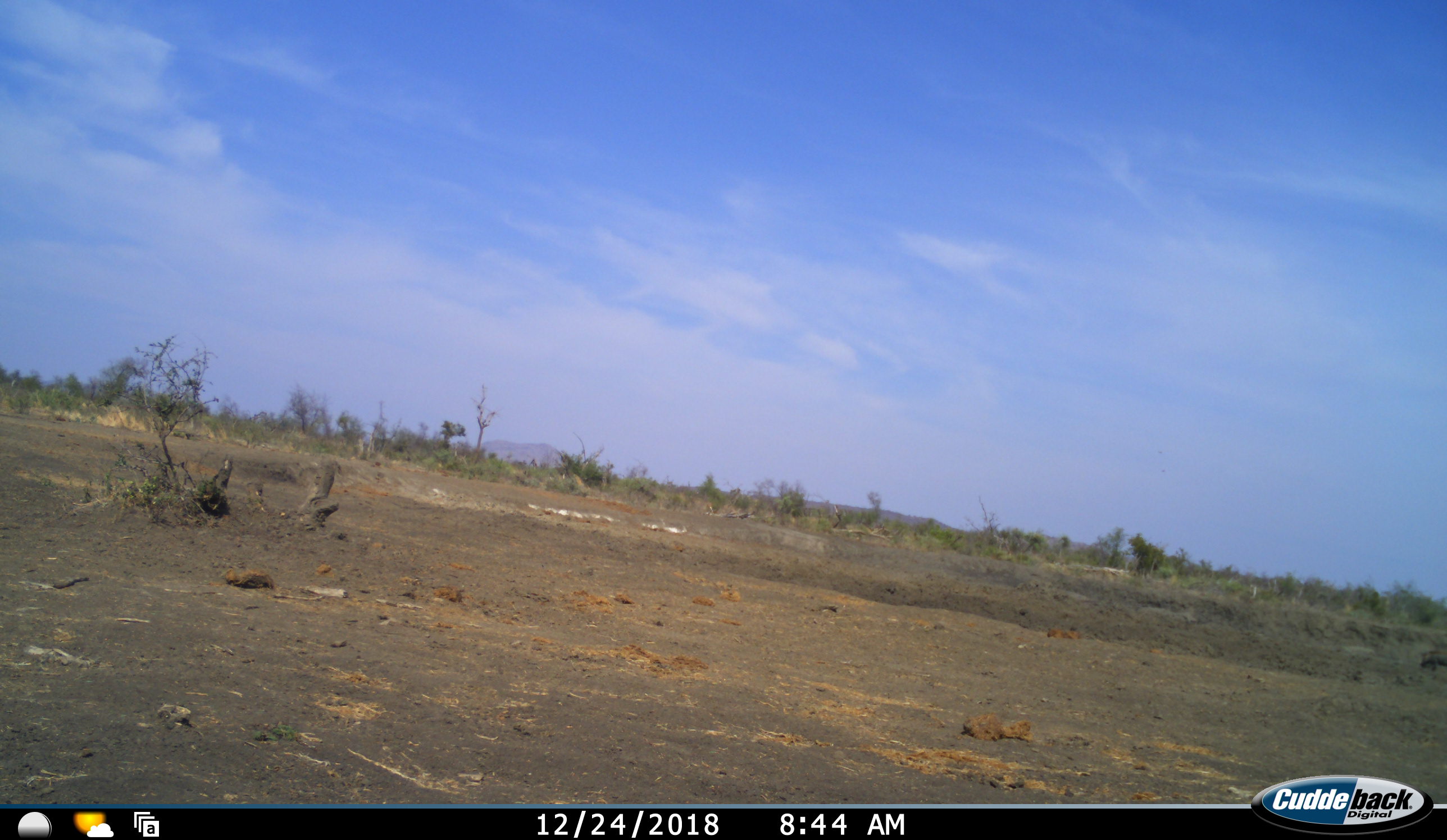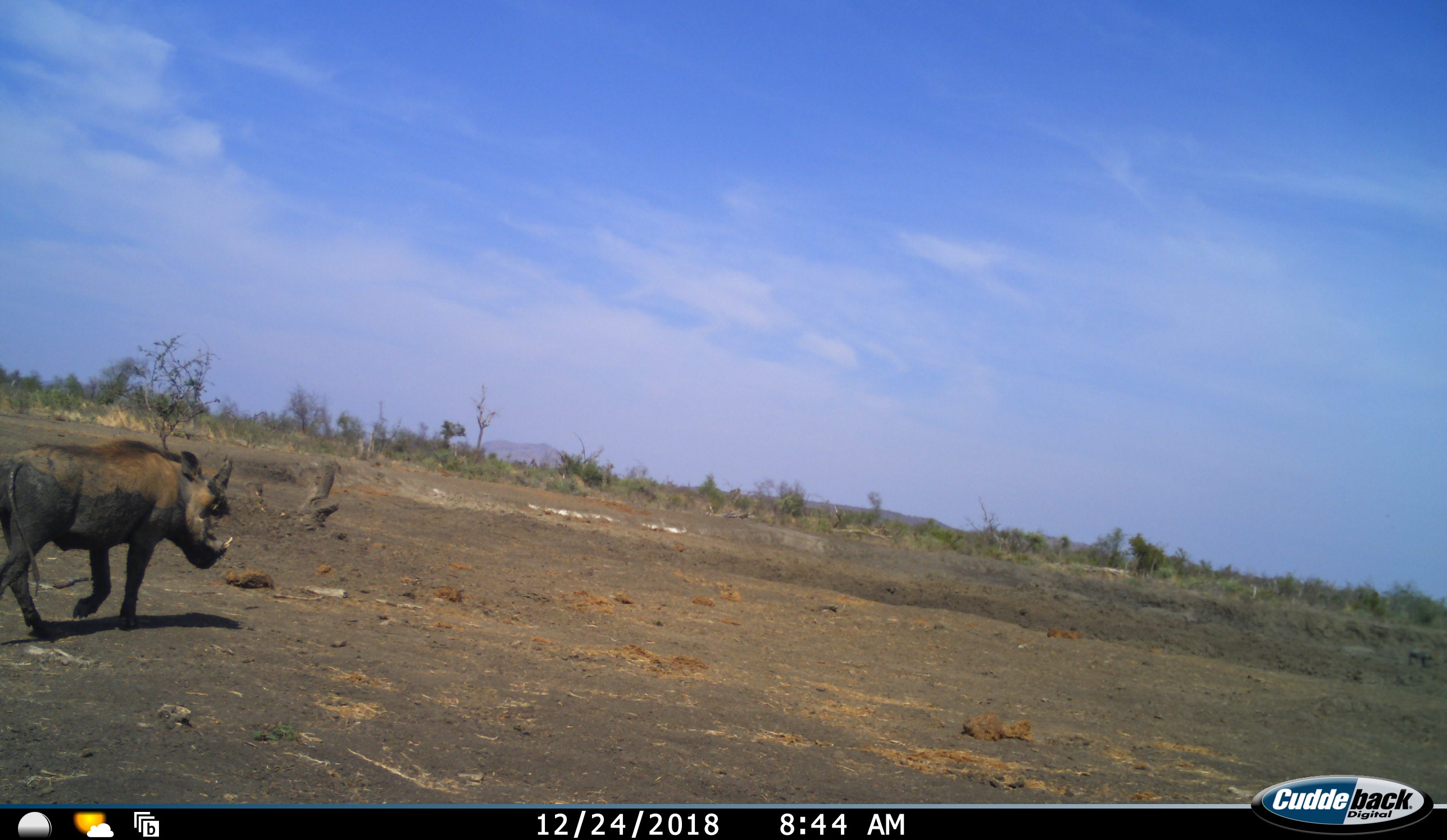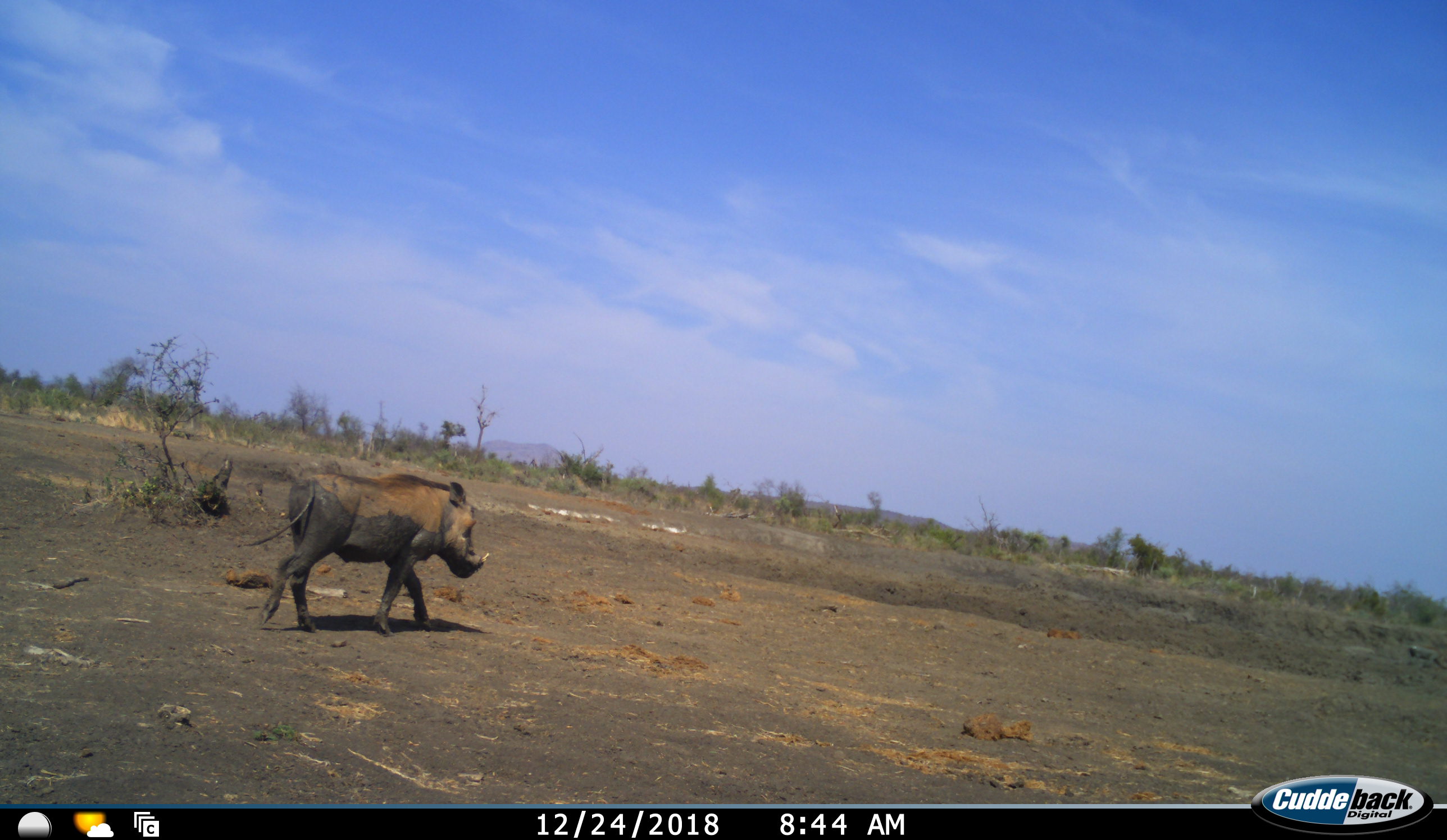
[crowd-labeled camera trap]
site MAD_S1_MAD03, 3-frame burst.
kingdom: Animalia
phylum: Chordata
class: Mammalia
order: Artiodactyla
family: Suidae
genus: Phacochoerus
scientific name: Phacochoerus africanus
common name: warthog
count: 2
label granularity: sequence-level